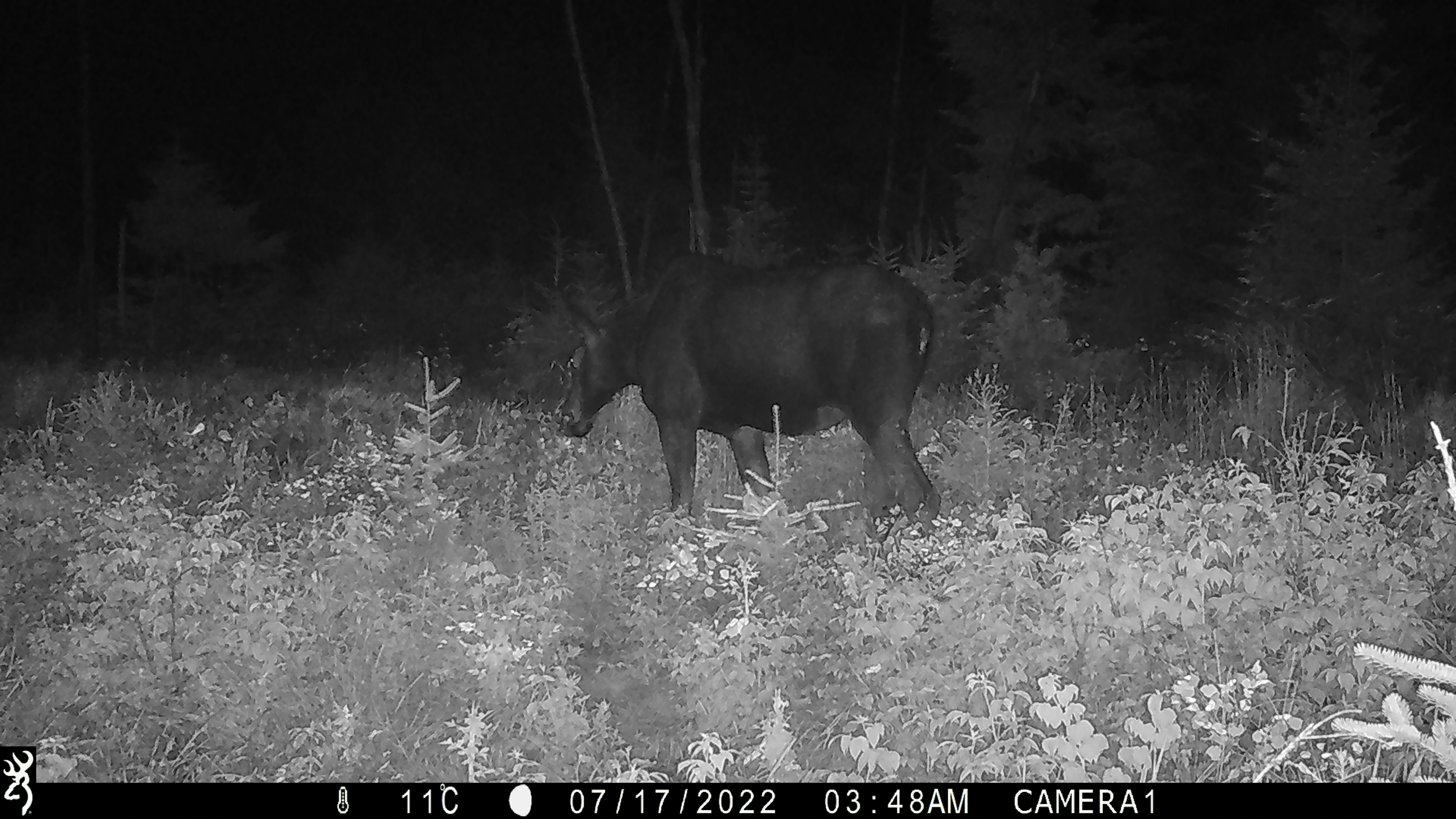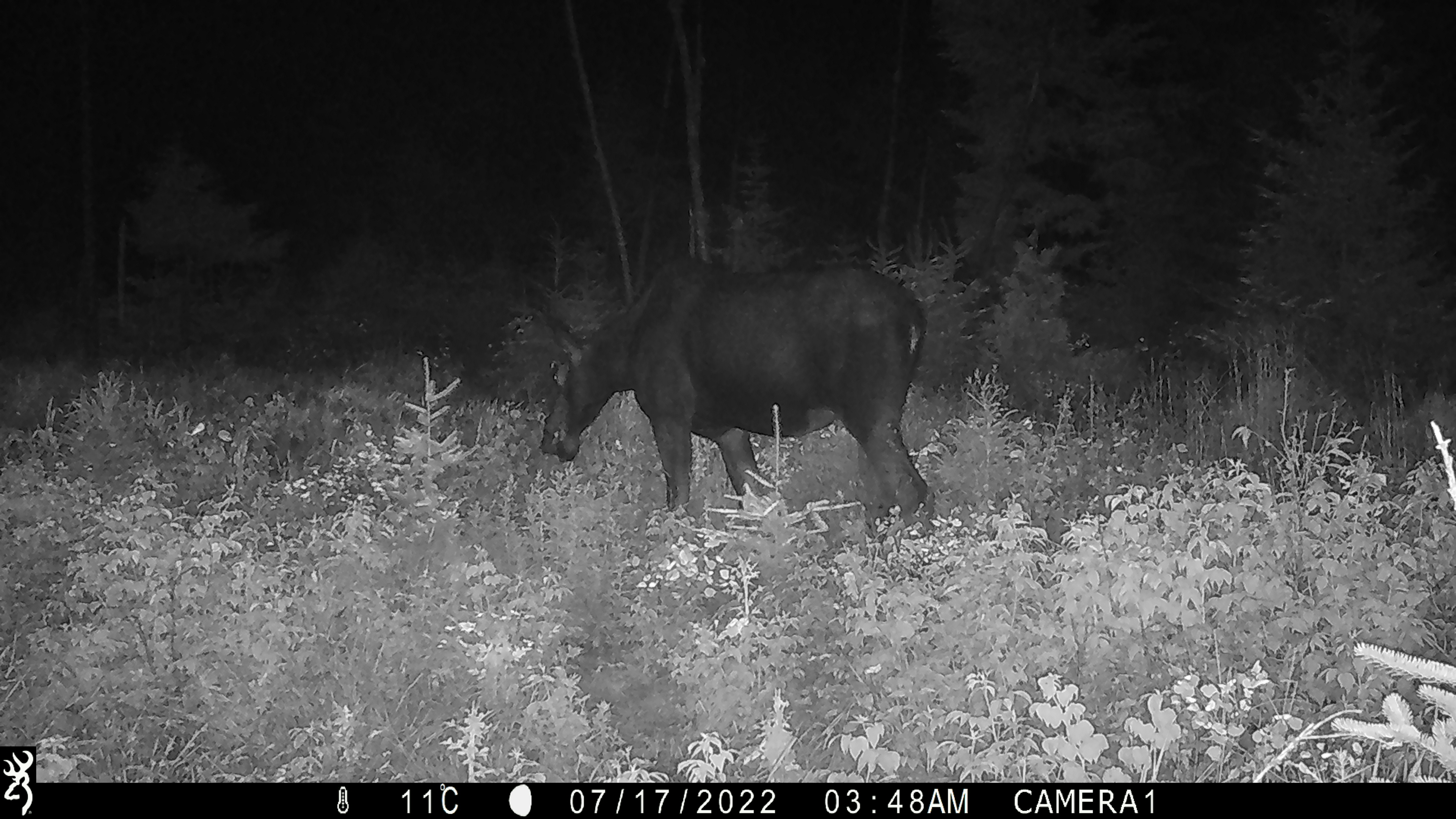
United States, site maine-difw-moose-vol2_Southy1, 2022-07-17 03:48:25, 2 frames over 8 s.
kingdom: Animalia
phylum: Chordata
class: Mammalia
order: Artiodactyla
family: Cervidae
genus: Alces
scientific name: Alces alces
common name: moose